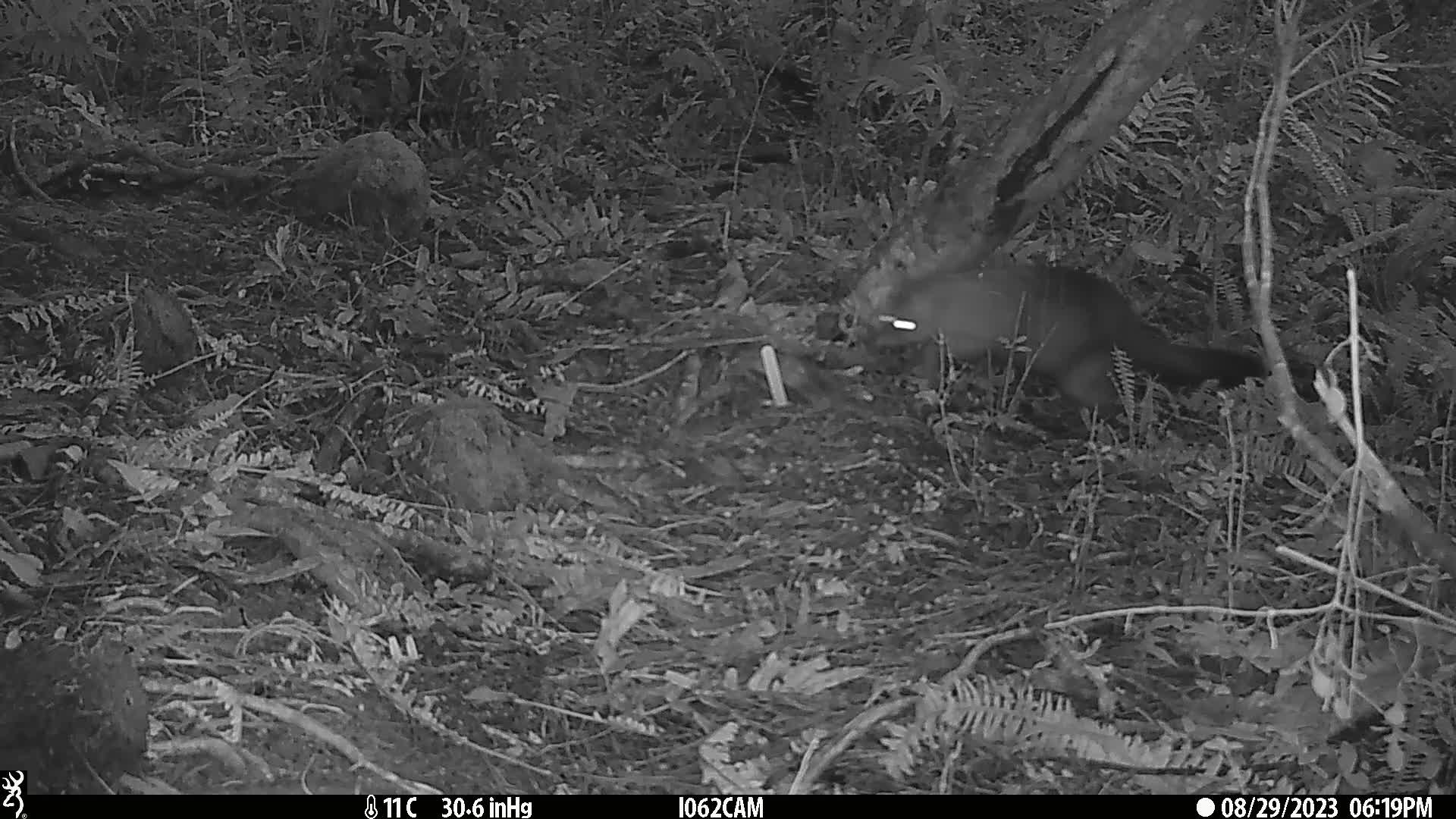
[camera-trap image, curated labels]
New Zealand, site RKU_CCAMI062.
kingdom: Animalia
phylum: Chordata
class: Mammalia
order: Diprotodontia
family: Phalangeridae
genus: Trichosurus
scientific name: Trichosurus vulpecula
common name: common brushtail possum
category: possum